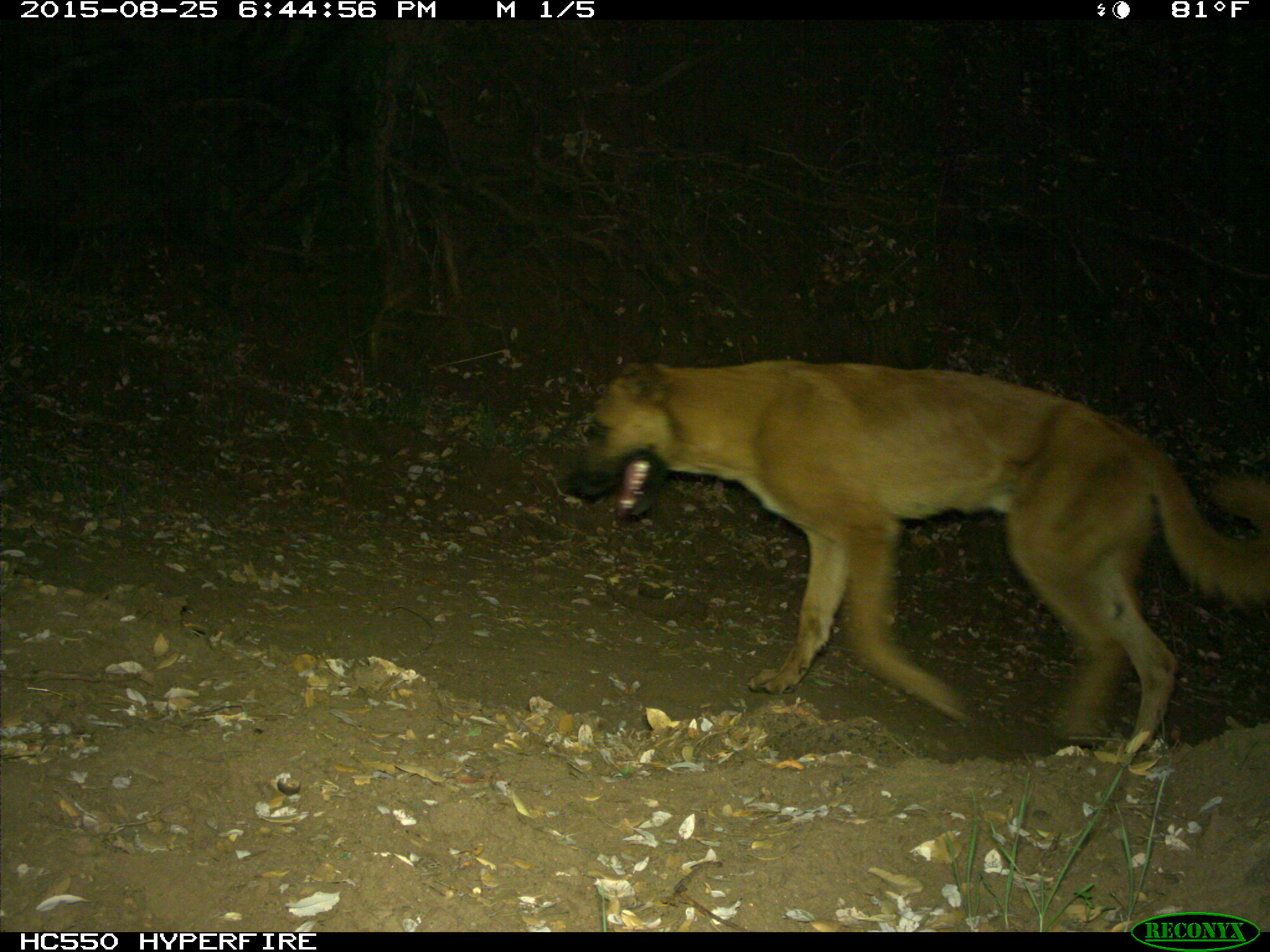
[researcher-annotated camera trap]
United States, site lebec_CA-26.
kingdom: Animalia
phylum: Chordata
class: Mammalia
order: Carnivora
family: Canidae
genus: Canis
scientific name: Canis familiaris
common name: domestic dog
Canis familiaris (domestic dog).